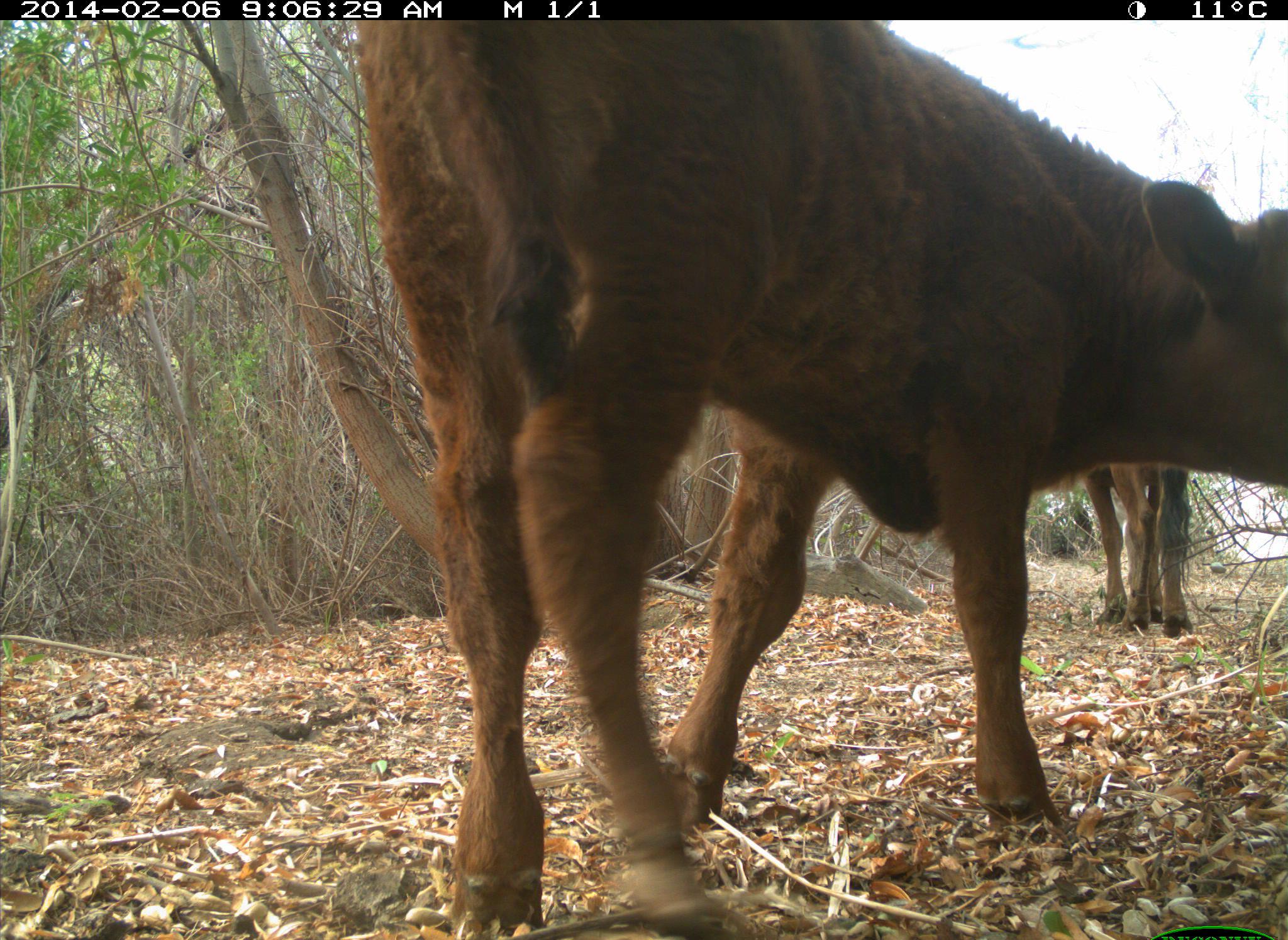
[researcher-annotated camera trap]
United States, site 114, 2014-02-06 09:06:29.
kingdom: Animalia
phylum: Chordata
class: Mammalia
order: Artiodactyla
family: Bovidae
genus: Bos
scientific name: Bos taurus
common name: cow